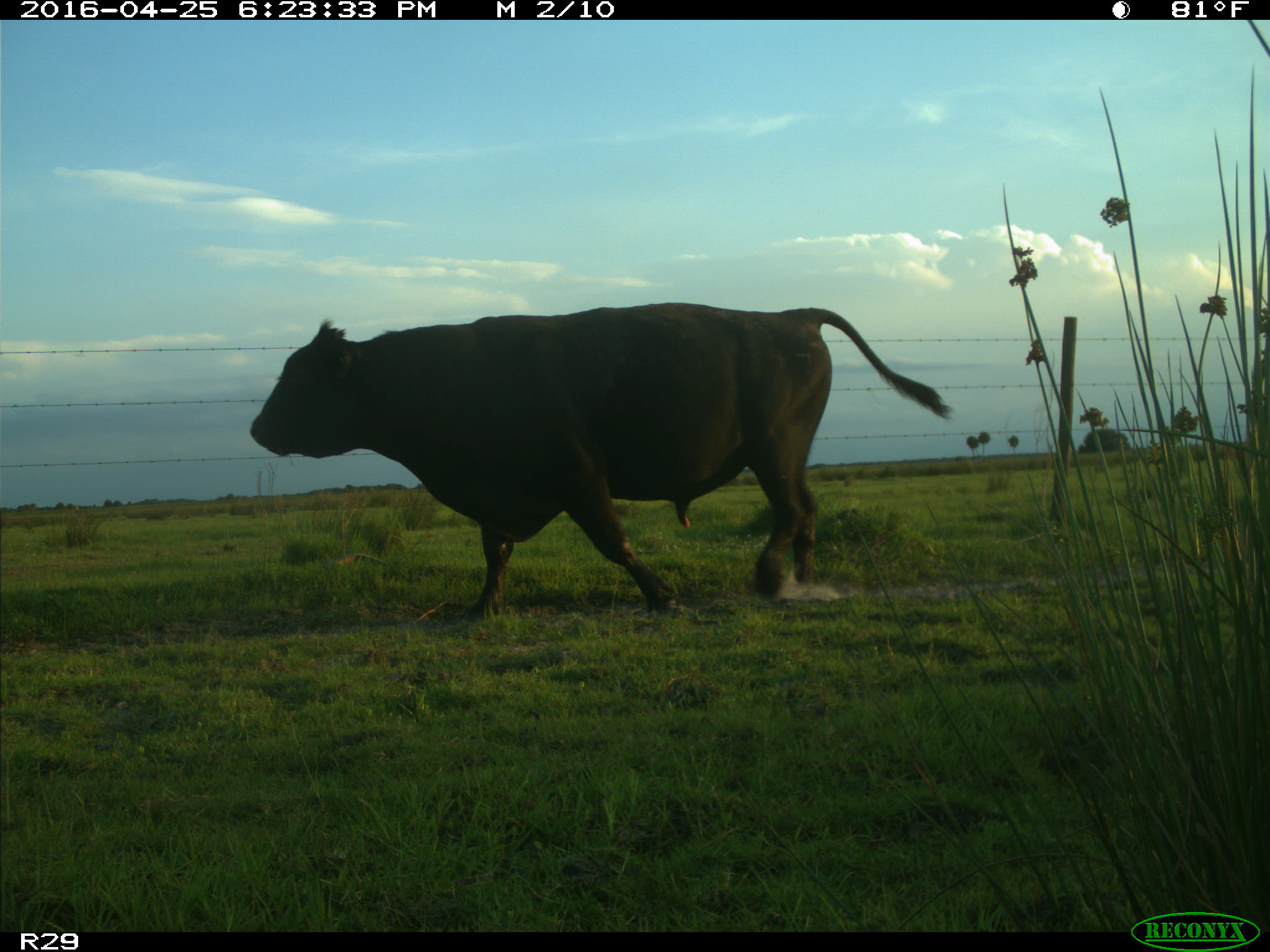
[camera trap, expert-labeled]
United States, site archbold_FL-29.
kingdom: Animalia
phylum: Chordata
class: Mammalia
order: Artiodactyla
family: Bovidae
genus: Bos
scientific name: Bos taurus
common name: domestic cow